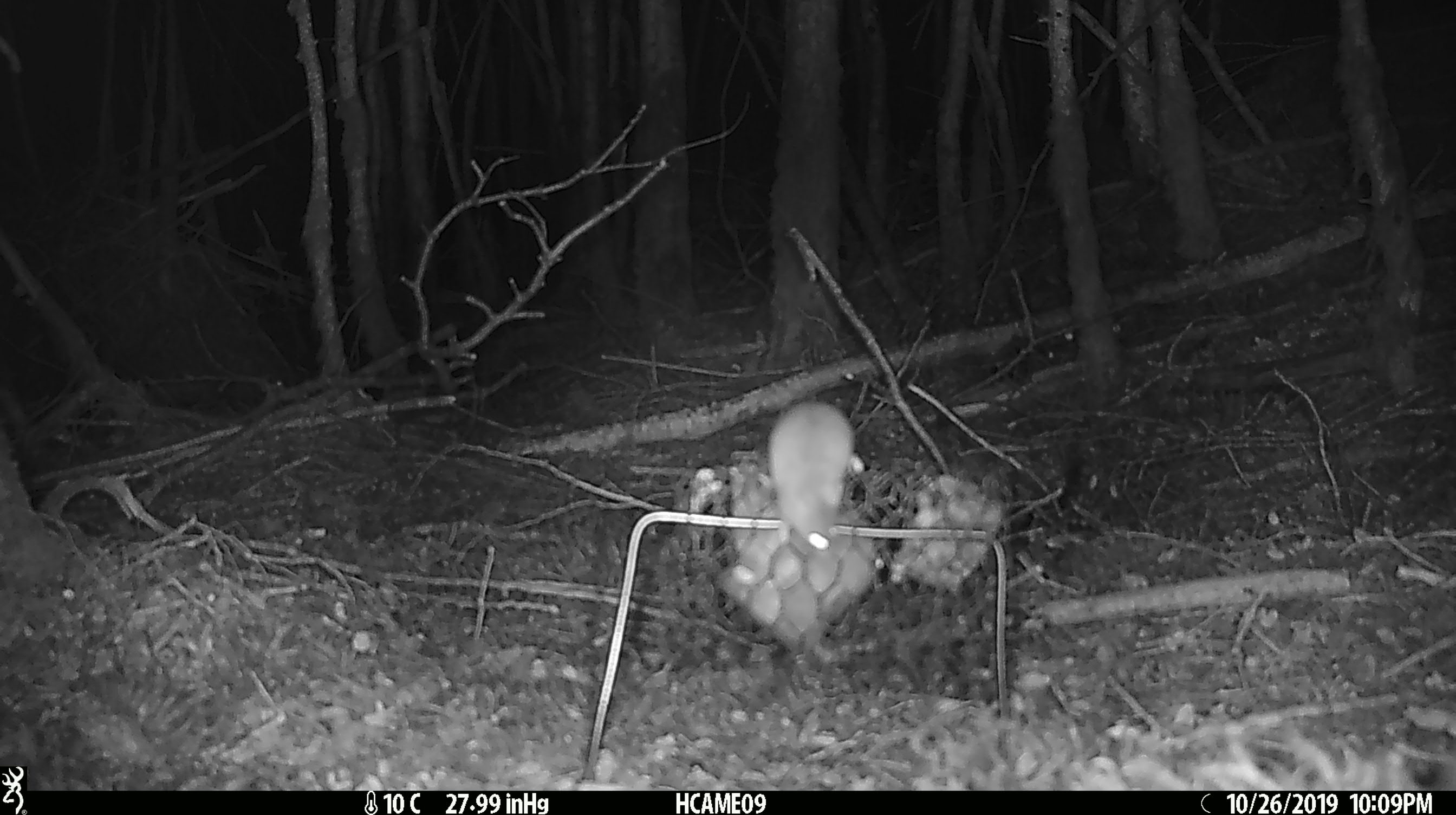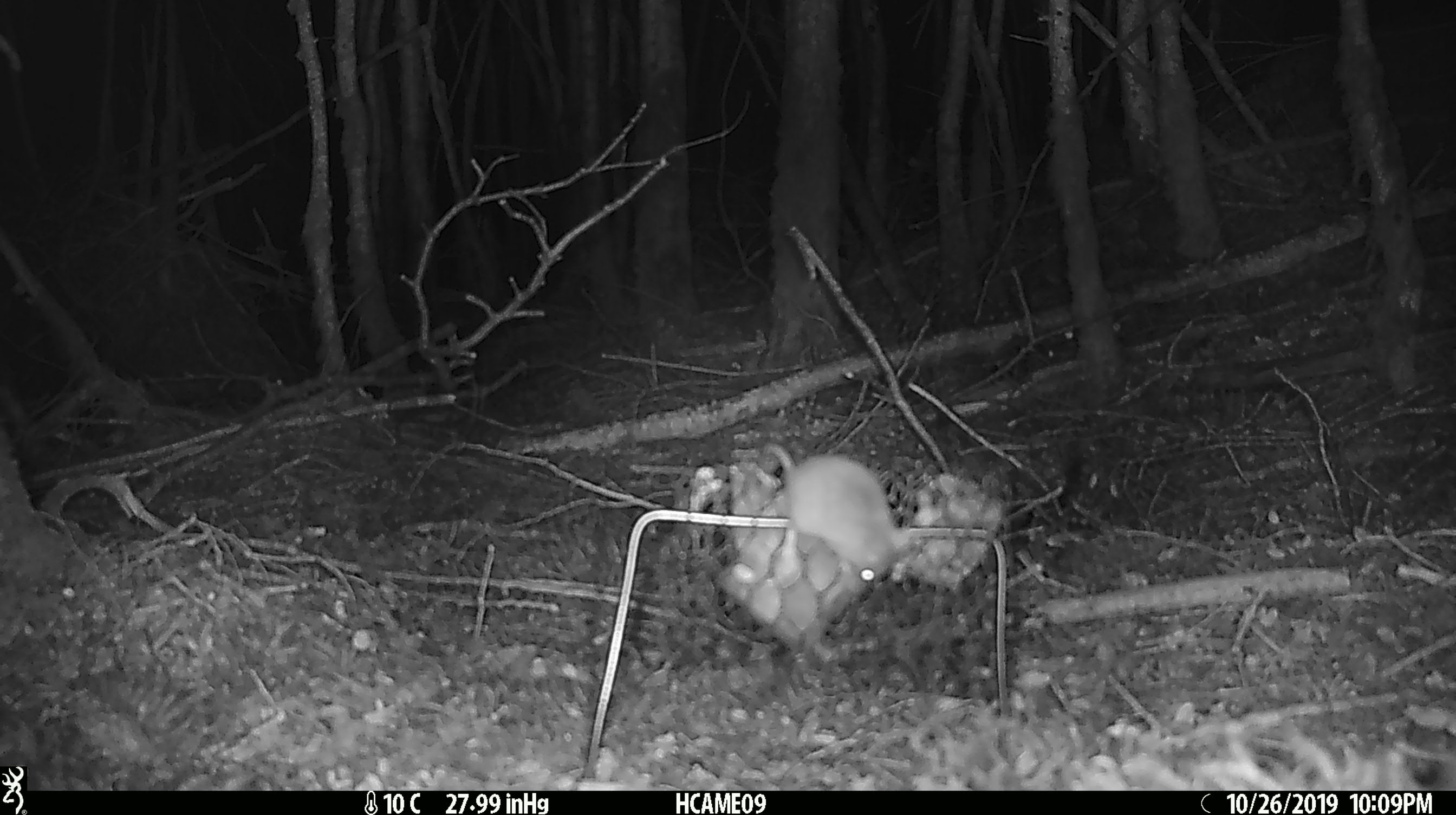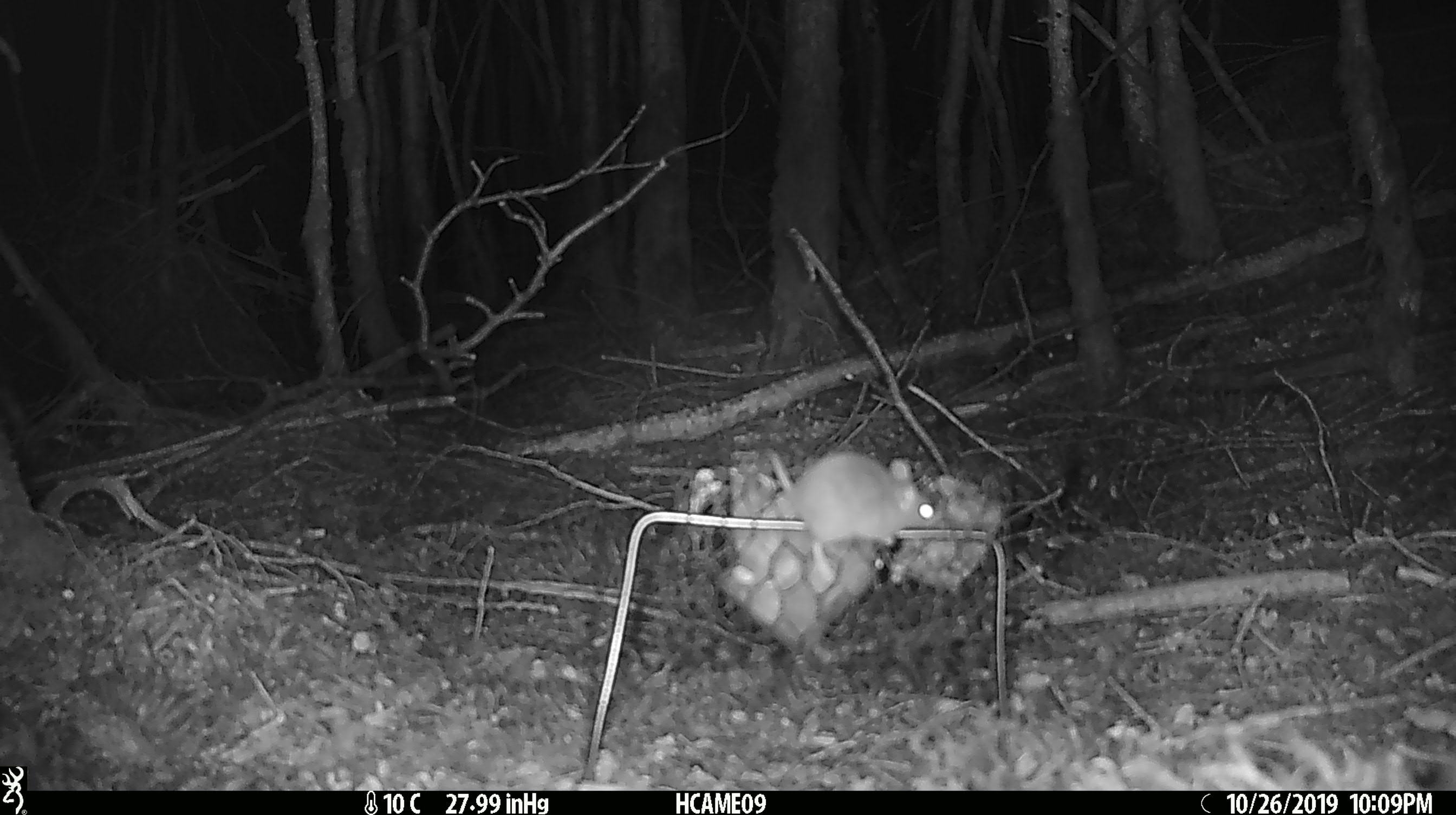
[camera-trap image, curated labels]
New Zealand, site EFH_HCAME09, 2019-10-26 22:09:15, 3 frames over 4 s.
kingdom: Animalia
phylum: Chordata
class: Mammalia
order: Rodentia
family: Muridae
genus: Mus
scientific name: Mus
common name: mouse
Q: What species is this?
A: Mouse (Mus).